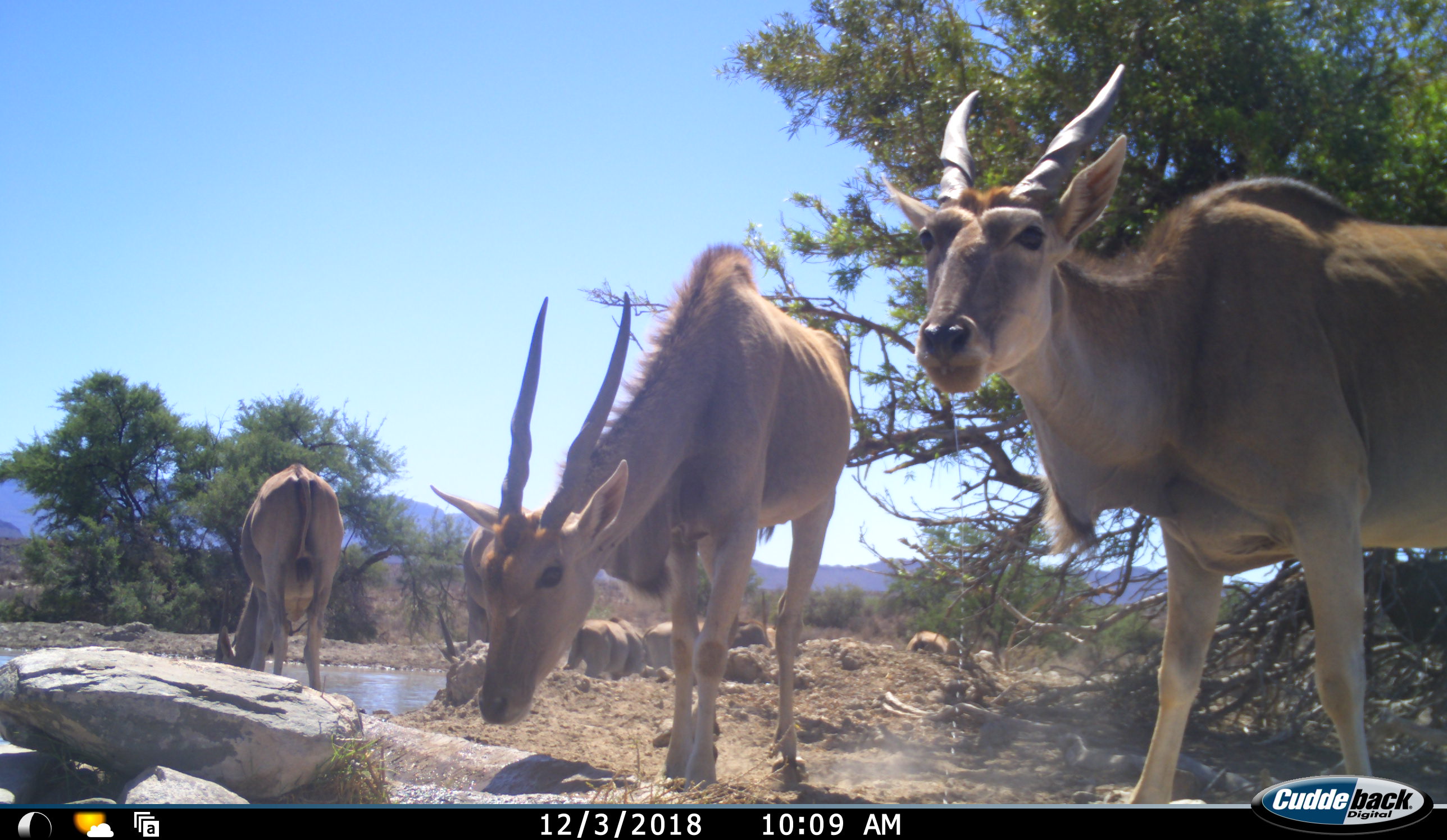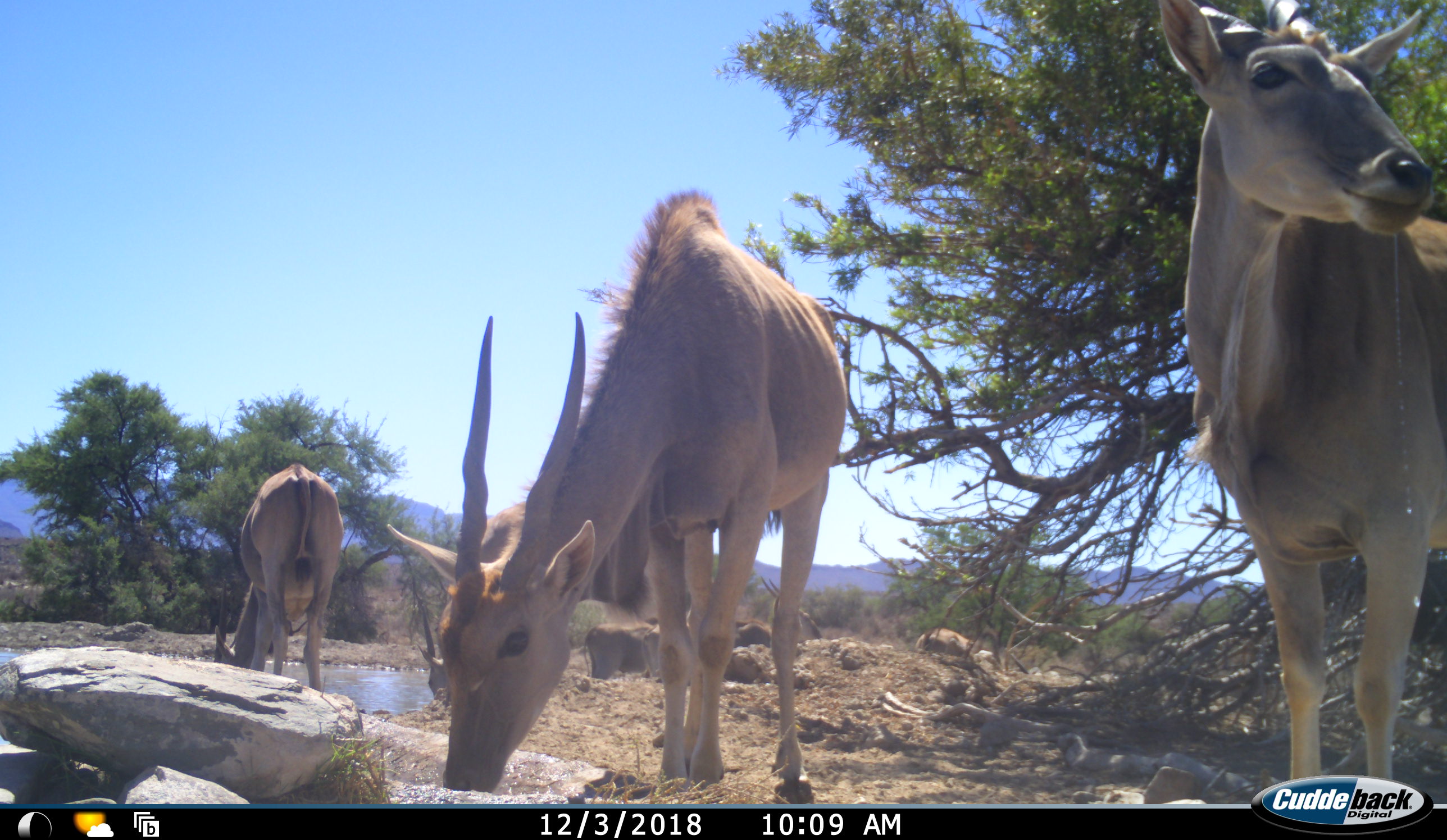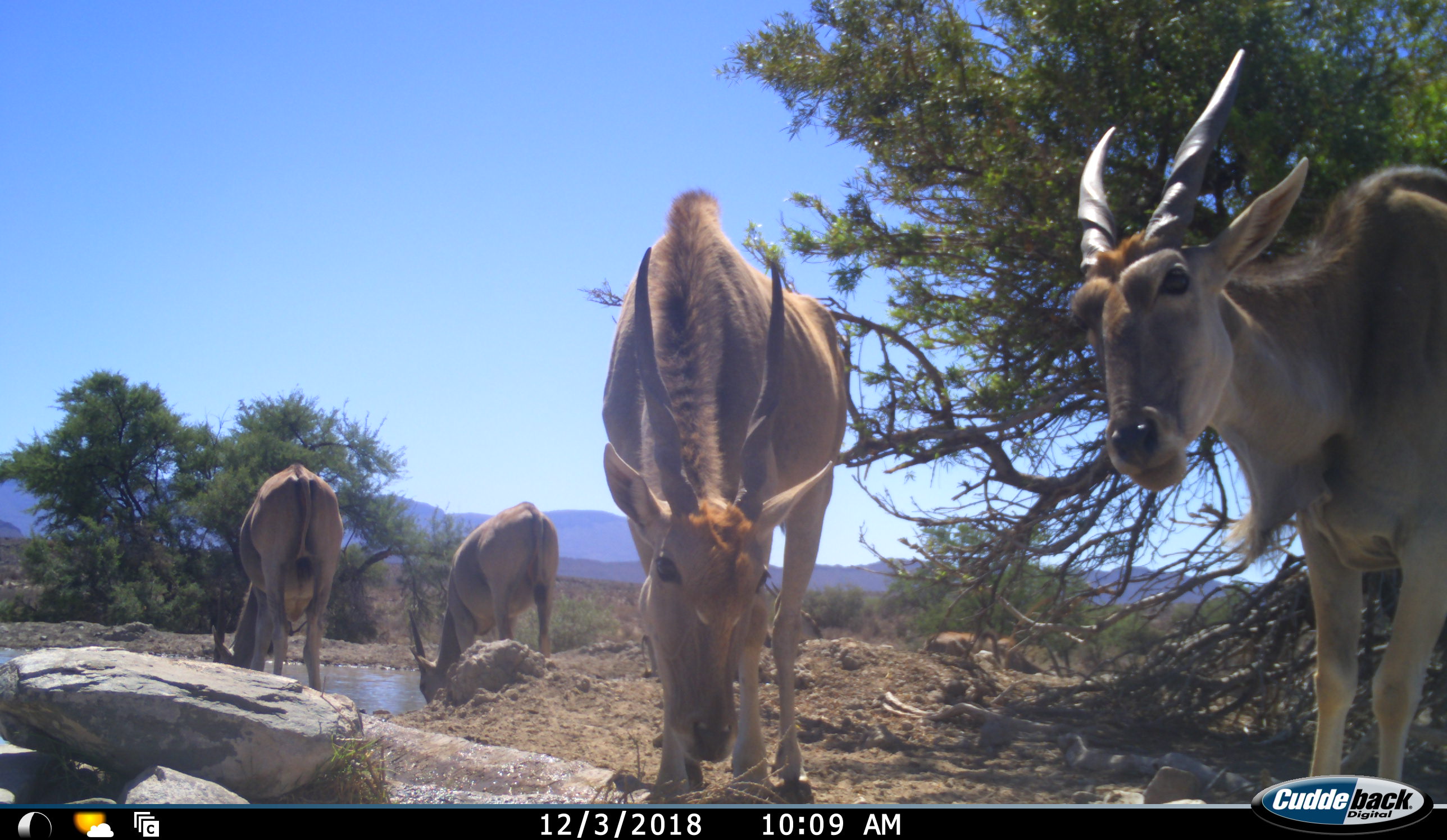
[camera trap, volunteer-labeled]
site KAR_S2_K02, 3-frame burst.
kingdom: Animalia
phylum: Chordata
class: Mammalia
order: Artiodactyla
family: Bovidae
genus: Tragelaphus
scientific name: Tragelaphus oryx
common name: eland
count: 6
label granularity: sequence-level